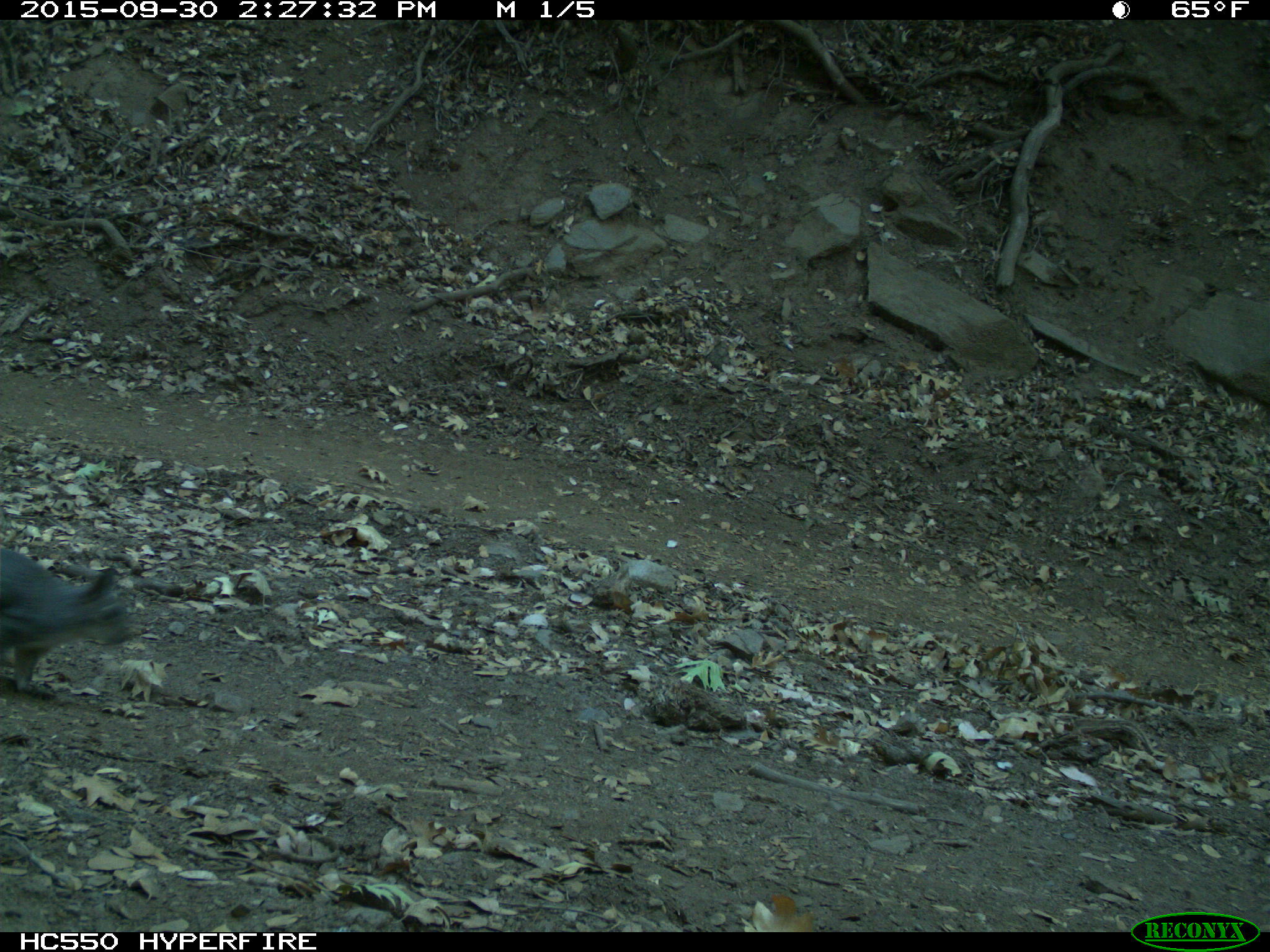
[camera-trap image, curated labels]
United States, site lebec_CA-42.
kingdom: Animalia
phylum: Chordata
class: Mammalia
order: Rodentia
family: Sciuridae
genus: Sciurus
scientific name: Sciurus carolinensis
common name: eastern gray squirrel